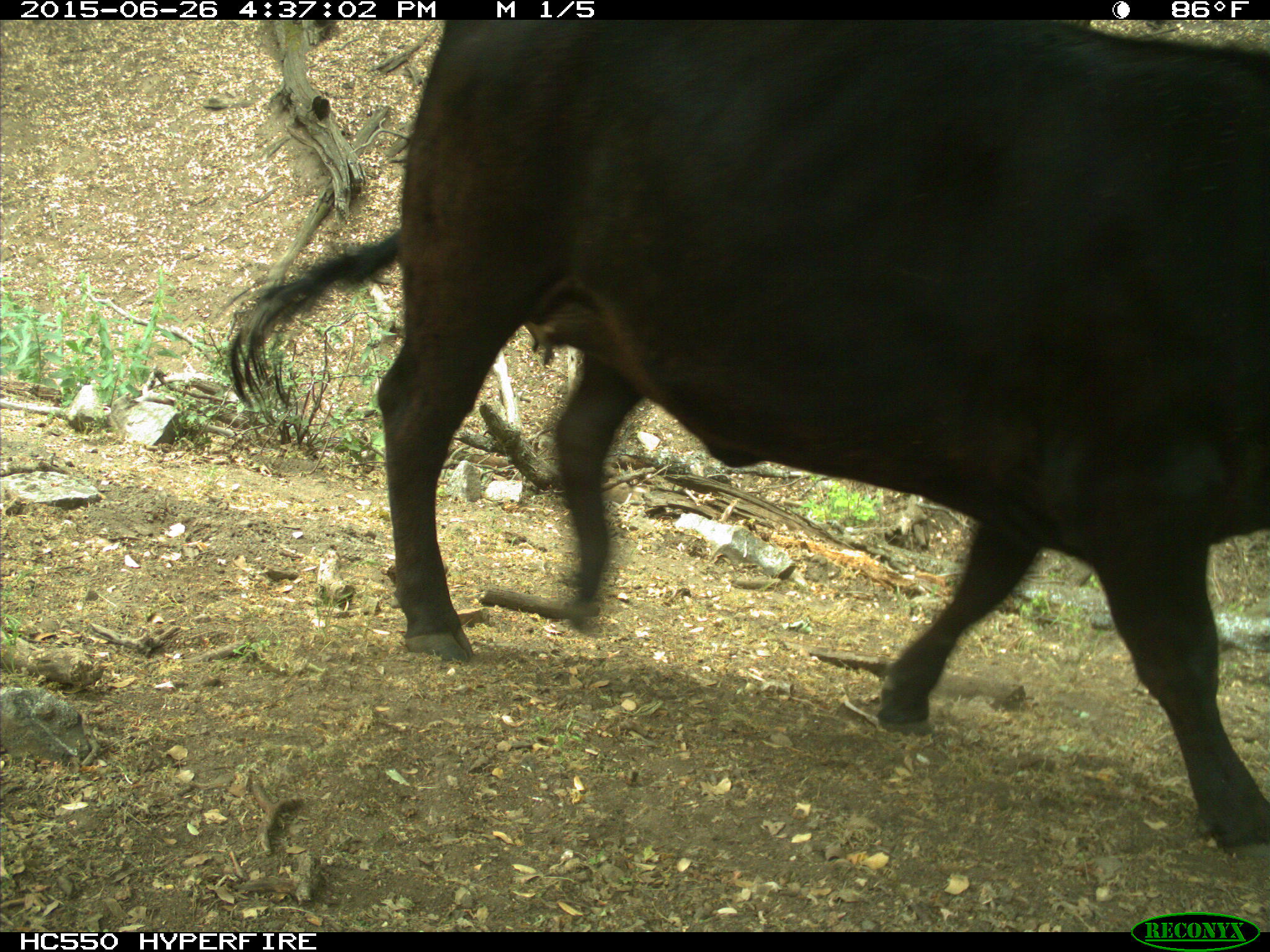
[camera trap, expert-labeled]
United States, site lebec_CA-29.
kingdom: Animalia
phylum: Chordata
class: Mammalia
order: Artiodactyla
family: Bovidae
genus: Bos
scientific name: Bos taurus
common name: domestic cow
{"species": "Bos taurus (domestic cow)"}